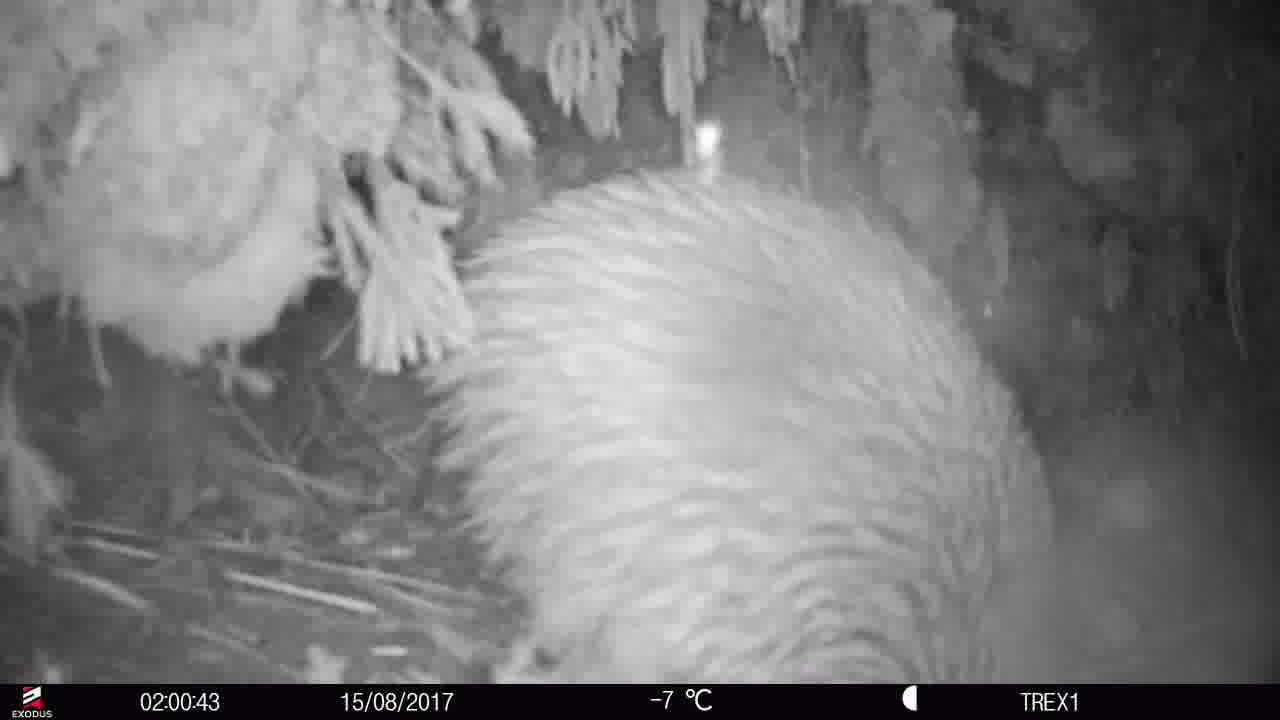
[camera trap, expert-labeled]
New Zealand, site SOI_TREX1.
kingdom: Animalia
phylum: Chordata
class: Aves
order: Apterygiformes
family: Apterygidae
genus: Apteryx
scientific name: Apteryx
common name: kiwi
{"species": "kiwi (Apteryx)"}